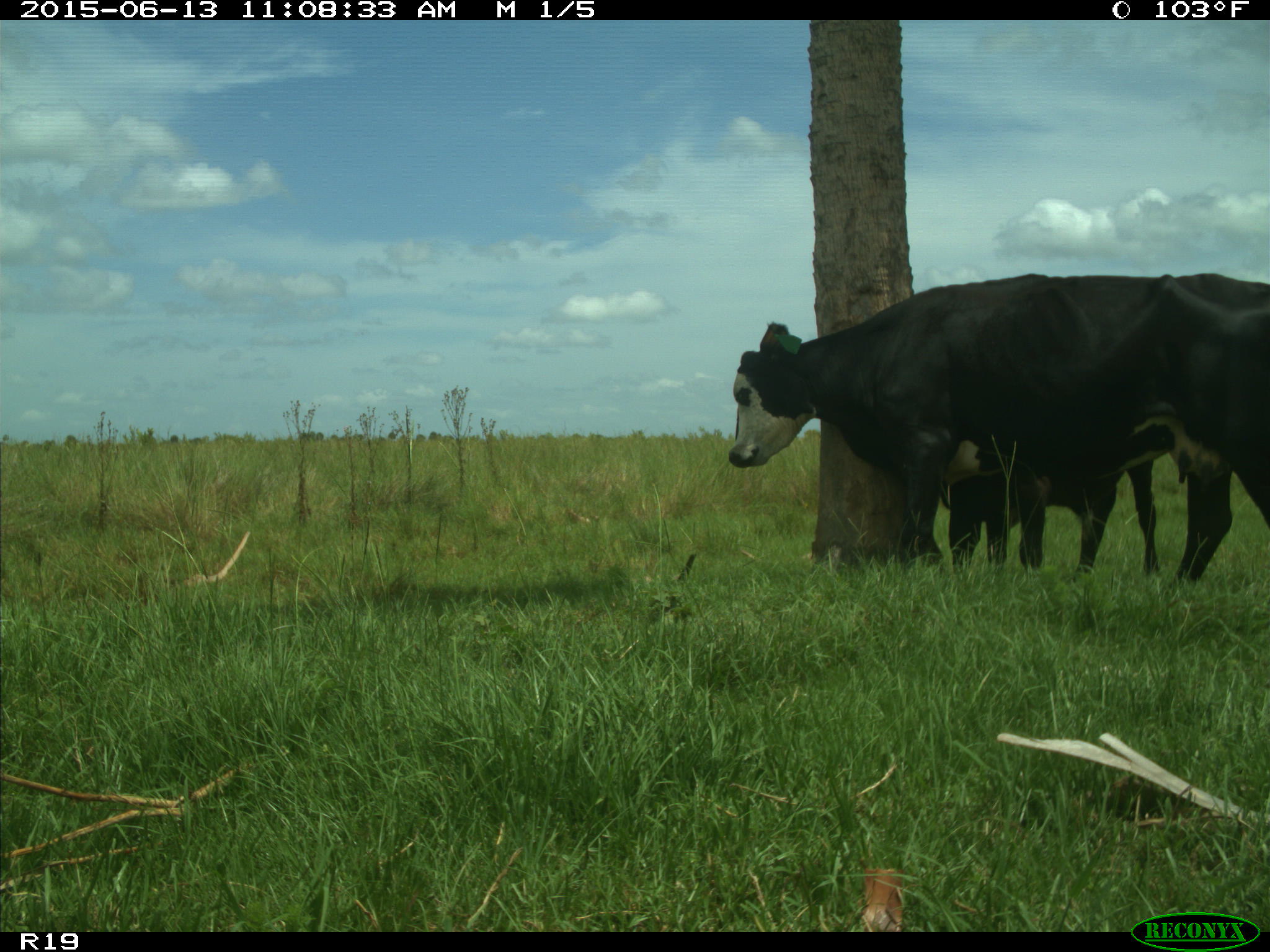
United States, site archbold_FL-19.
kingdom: Animalia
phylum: Chordata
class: Mammalia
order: Artiodactyla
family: Bovidae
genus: Bos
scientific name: Bos taurus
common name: domestic cow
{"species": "Bos taurus (domestic cow)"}